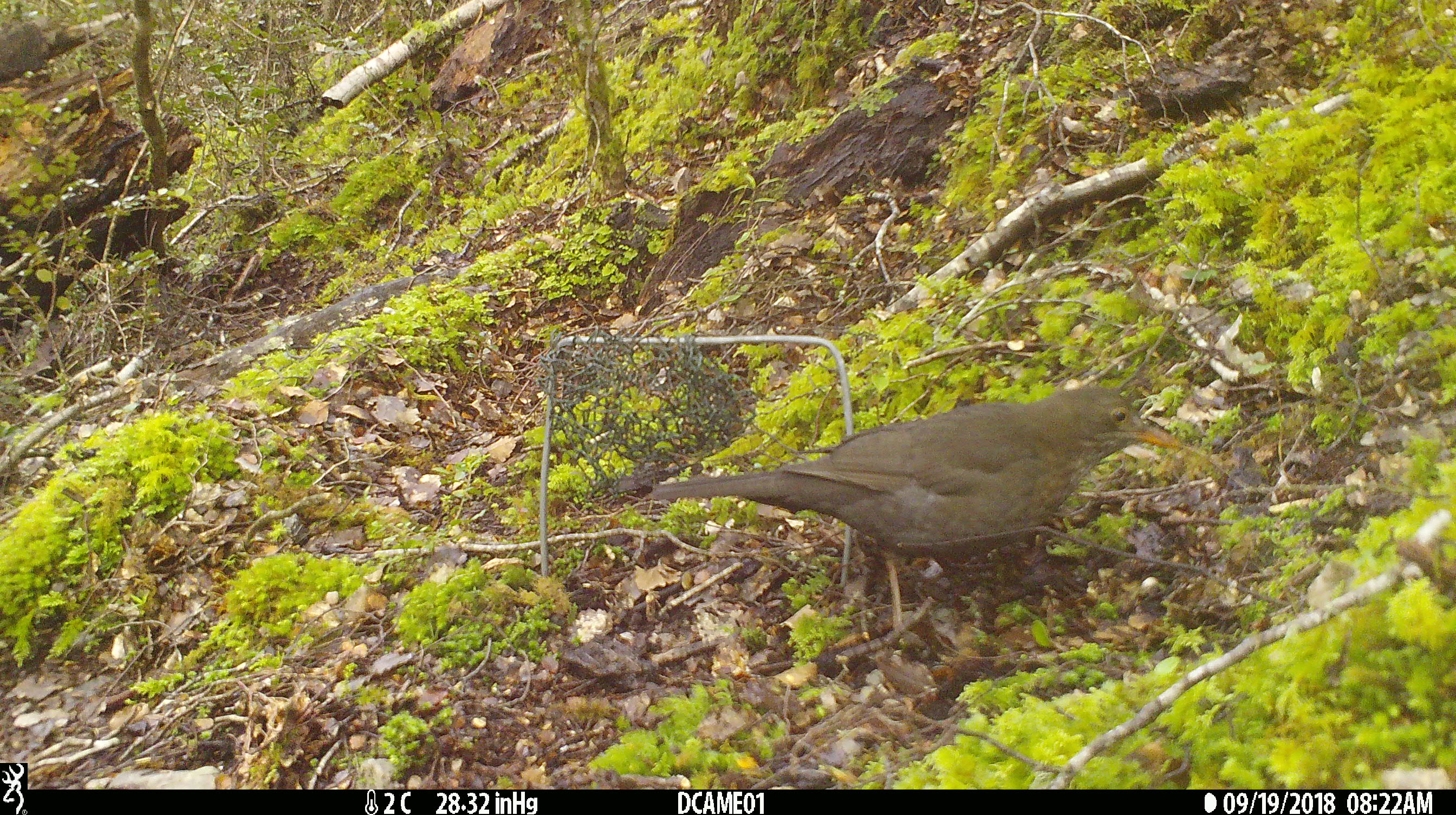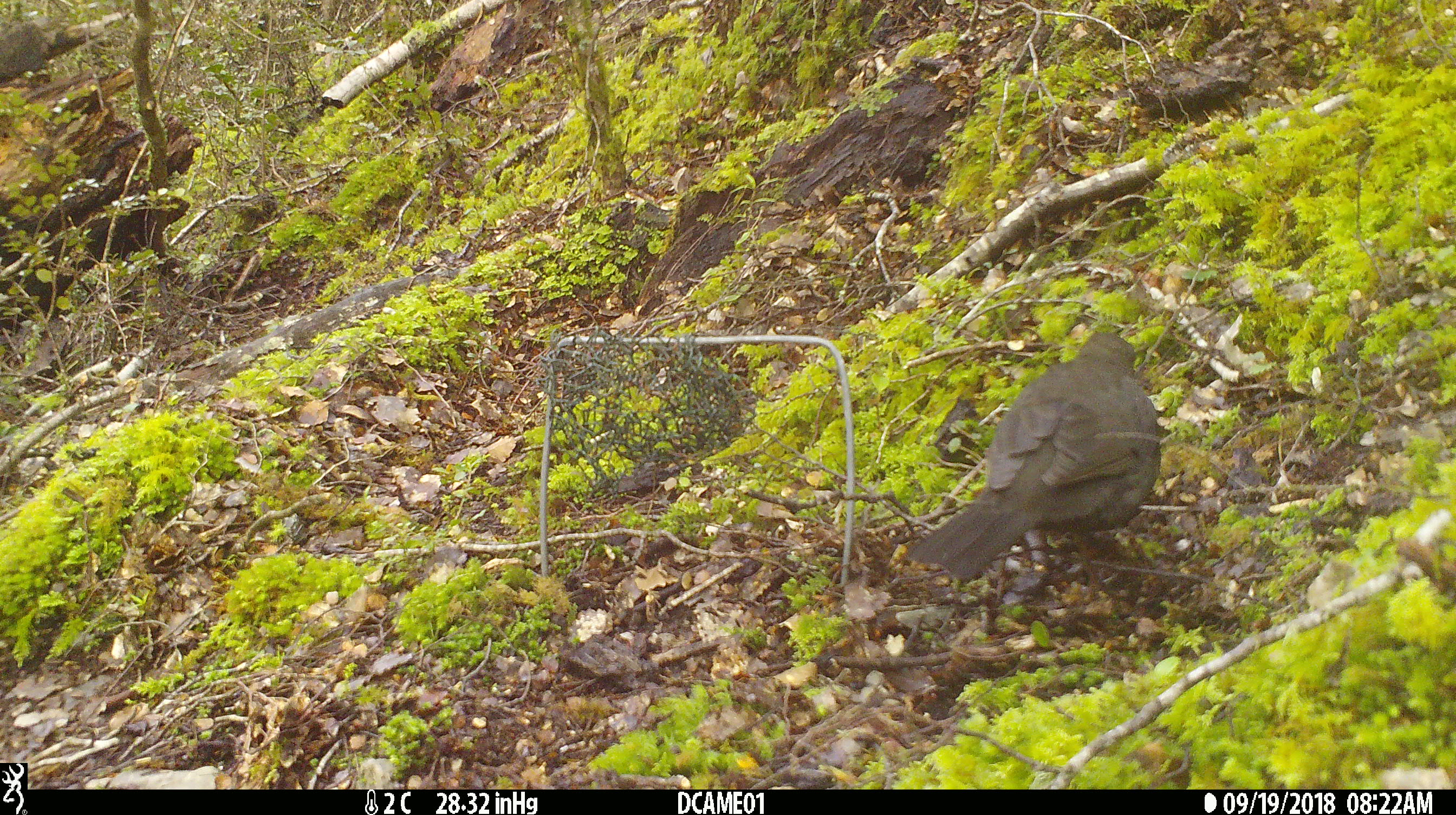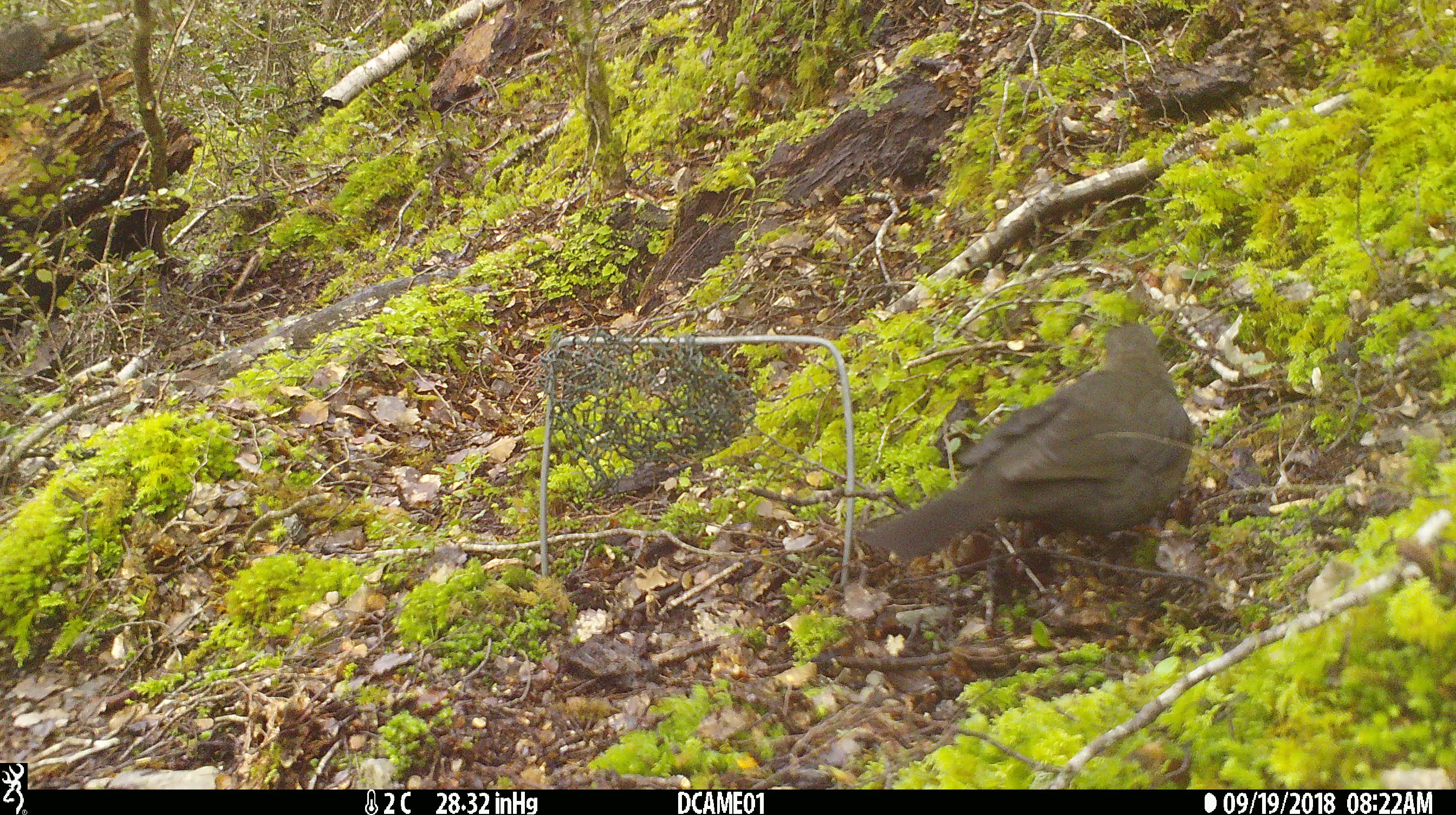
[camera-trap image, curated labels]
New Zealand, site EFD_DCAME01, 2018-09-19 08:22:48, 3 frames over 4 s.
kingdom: Animalia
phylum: Chordata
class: Aves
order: Passeriformes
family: Turdidae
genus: Turdus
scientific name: Turdus merula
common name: eurasian blackbird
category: blackbird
Blackbird (eurasian blackbird) (Turdus merula).